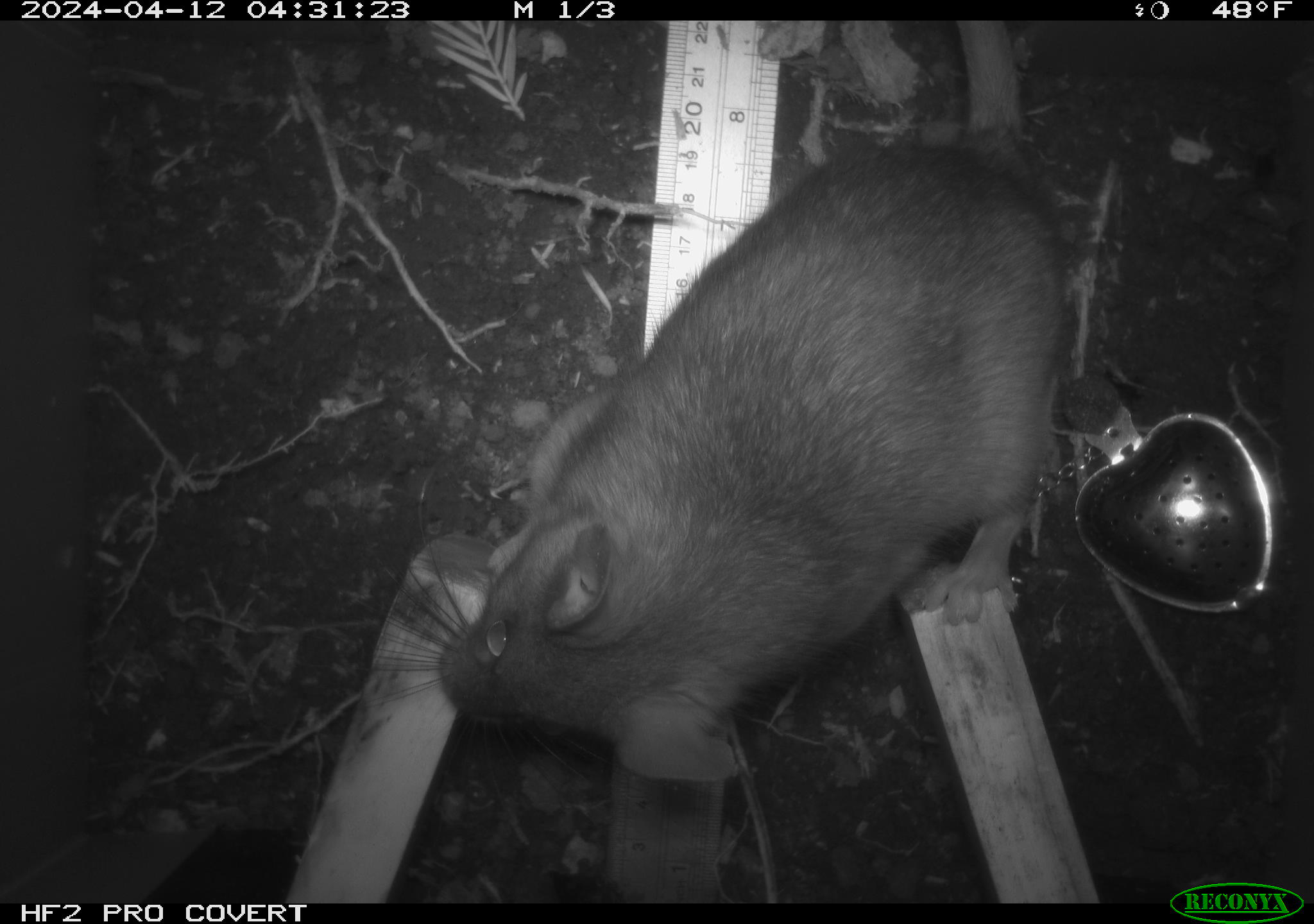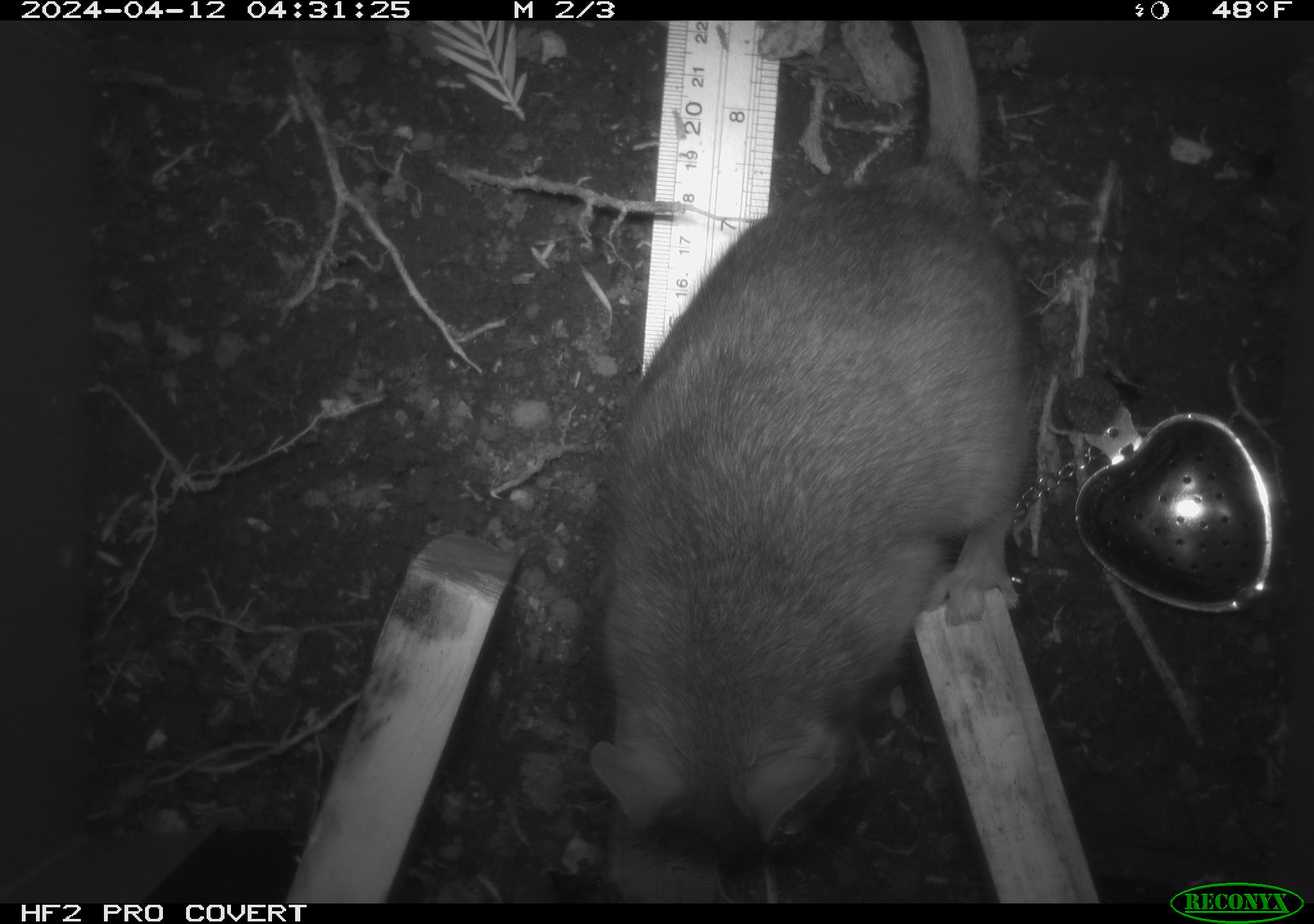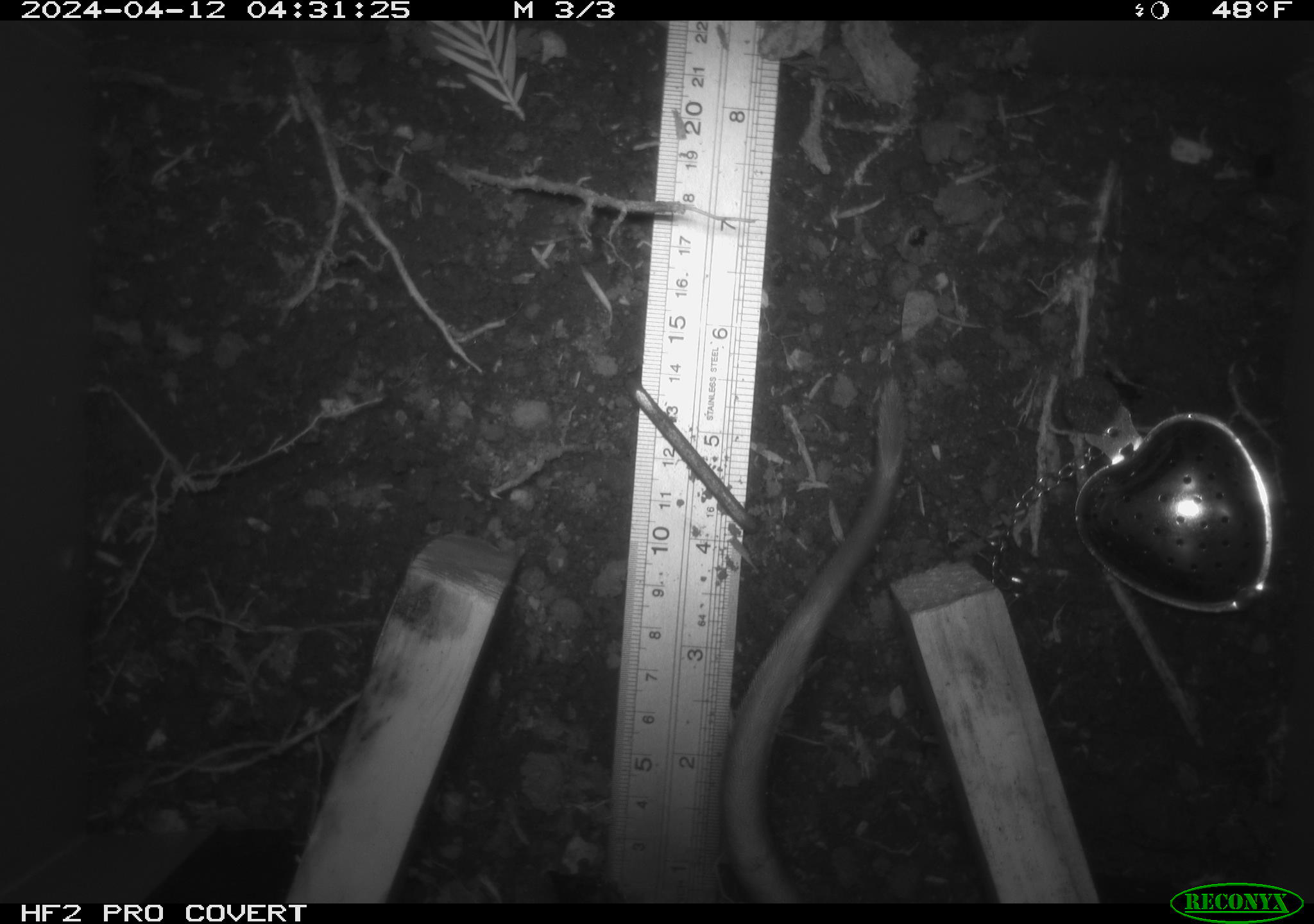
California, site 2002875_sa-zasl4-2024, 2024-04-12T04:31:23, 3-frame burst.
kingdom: Animalia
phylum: Chordata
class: Mammalia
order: Rodentia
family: Cricetidae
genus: Neotoma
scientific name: Neotoma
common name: pack rat or woodrat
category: neotoma species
Neotoma species (pack rat or woodrat) (Neotoma).